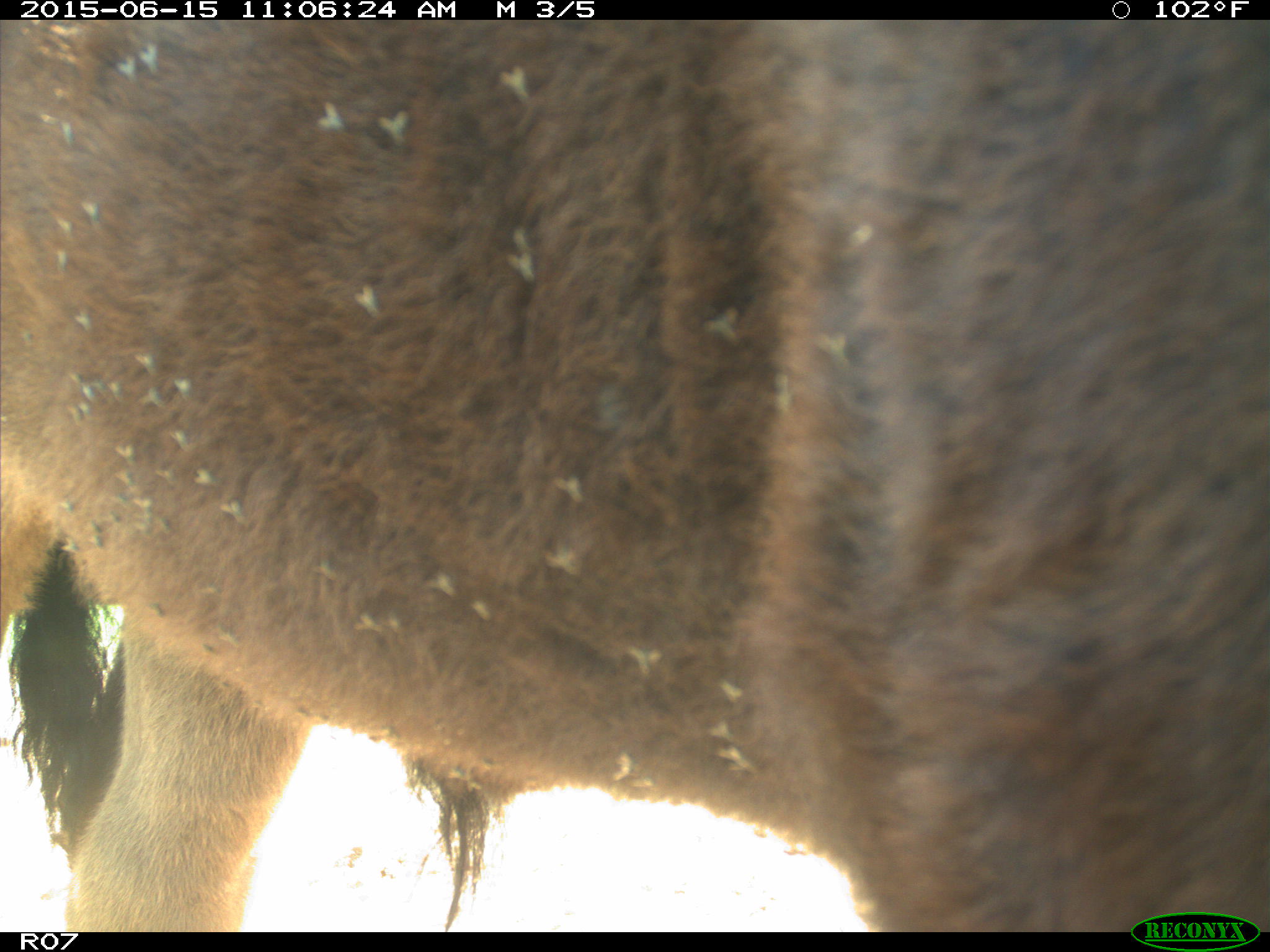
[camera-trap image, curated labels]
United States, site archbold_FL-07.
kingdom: Animalia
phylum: Chordata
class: Mammalia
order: Artiodactyla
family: Bovidae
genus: Bos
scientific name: Bos taurus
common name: domestic cow